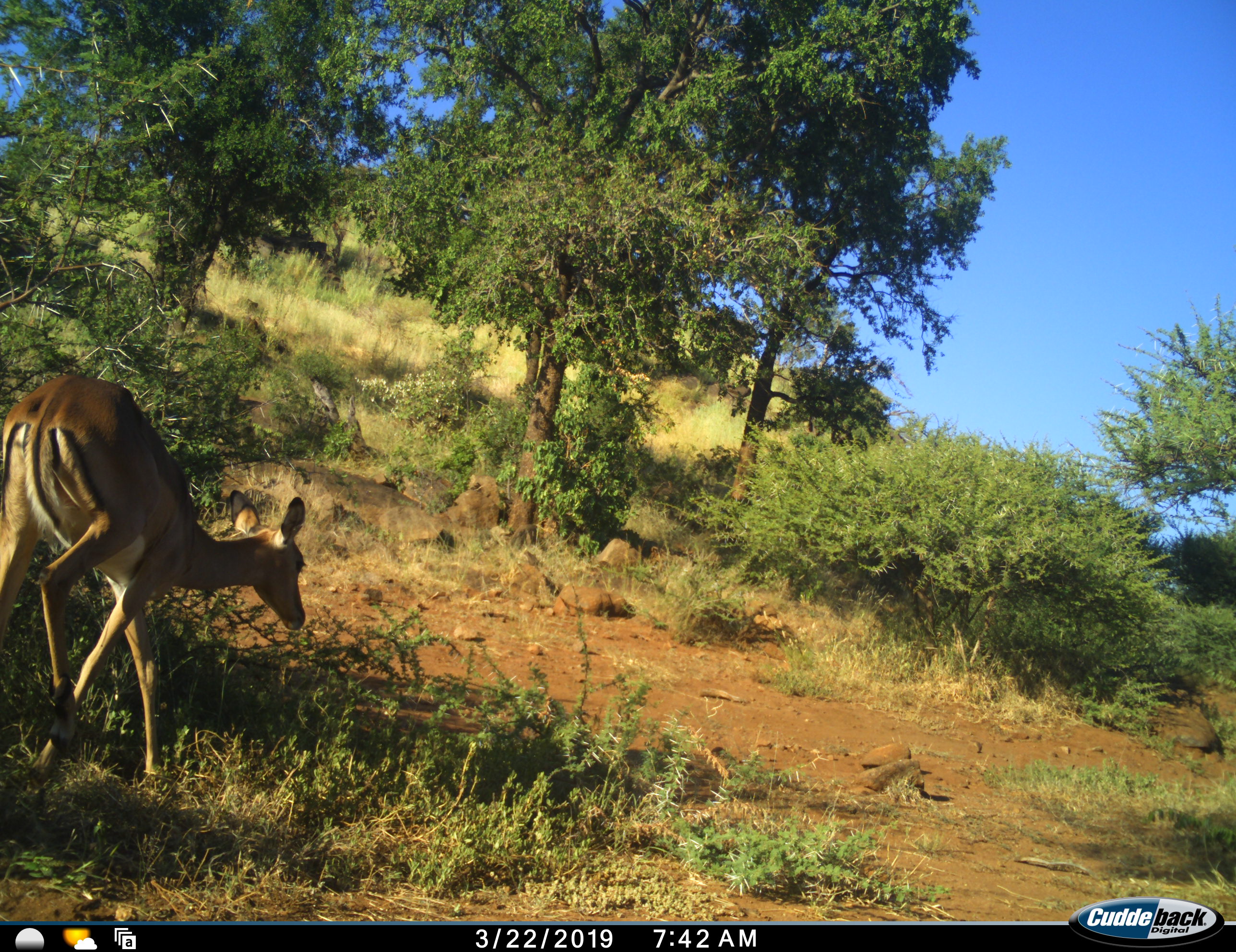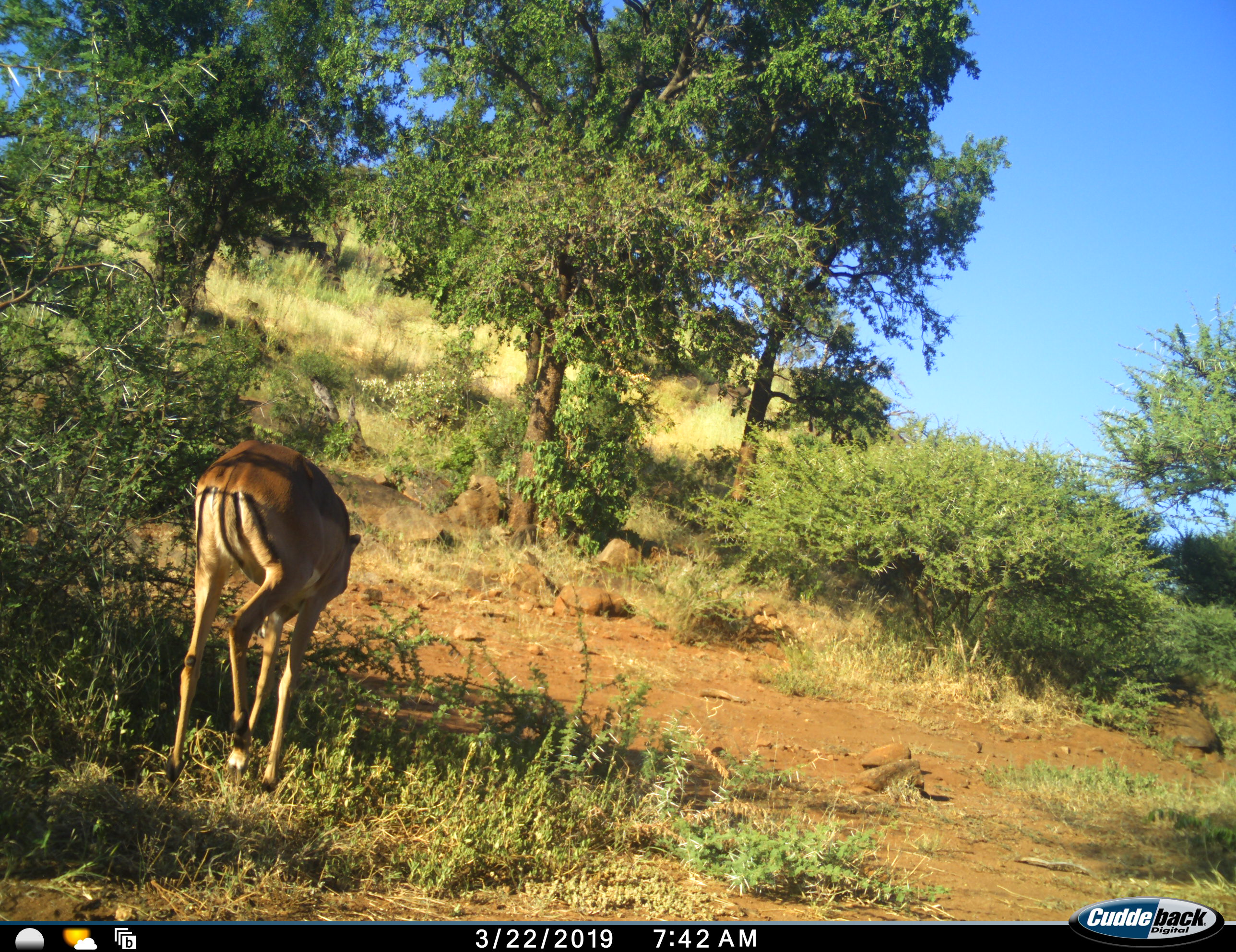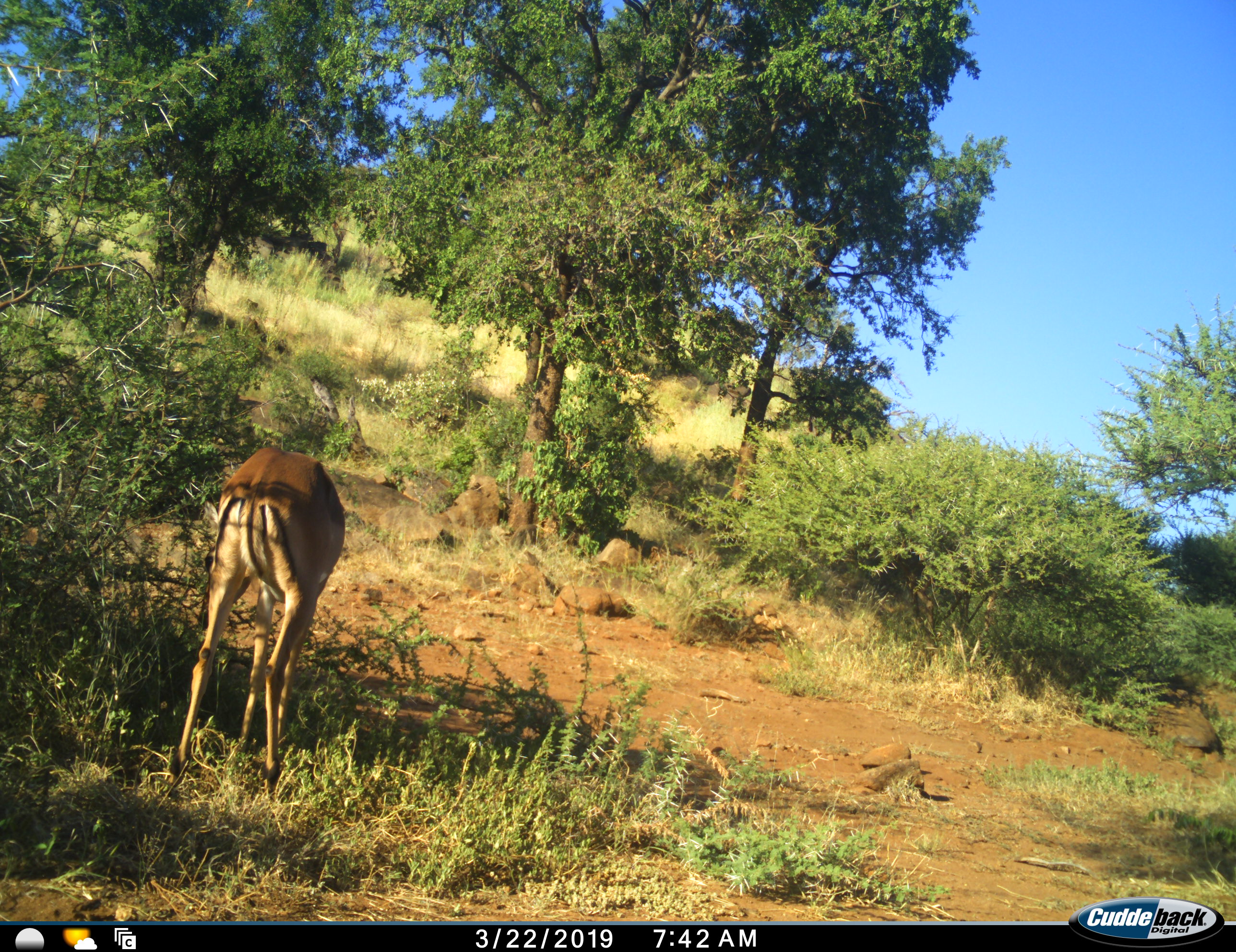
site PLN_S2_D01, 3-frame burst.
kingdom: Animalia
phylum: Chordata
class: Mammalia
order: Artiodactyla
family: Bovidae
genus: Aepyceros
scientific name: Aepyceros melampus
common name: impala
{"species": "impala (Aepyceros melampus)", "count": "1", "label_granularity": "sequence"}